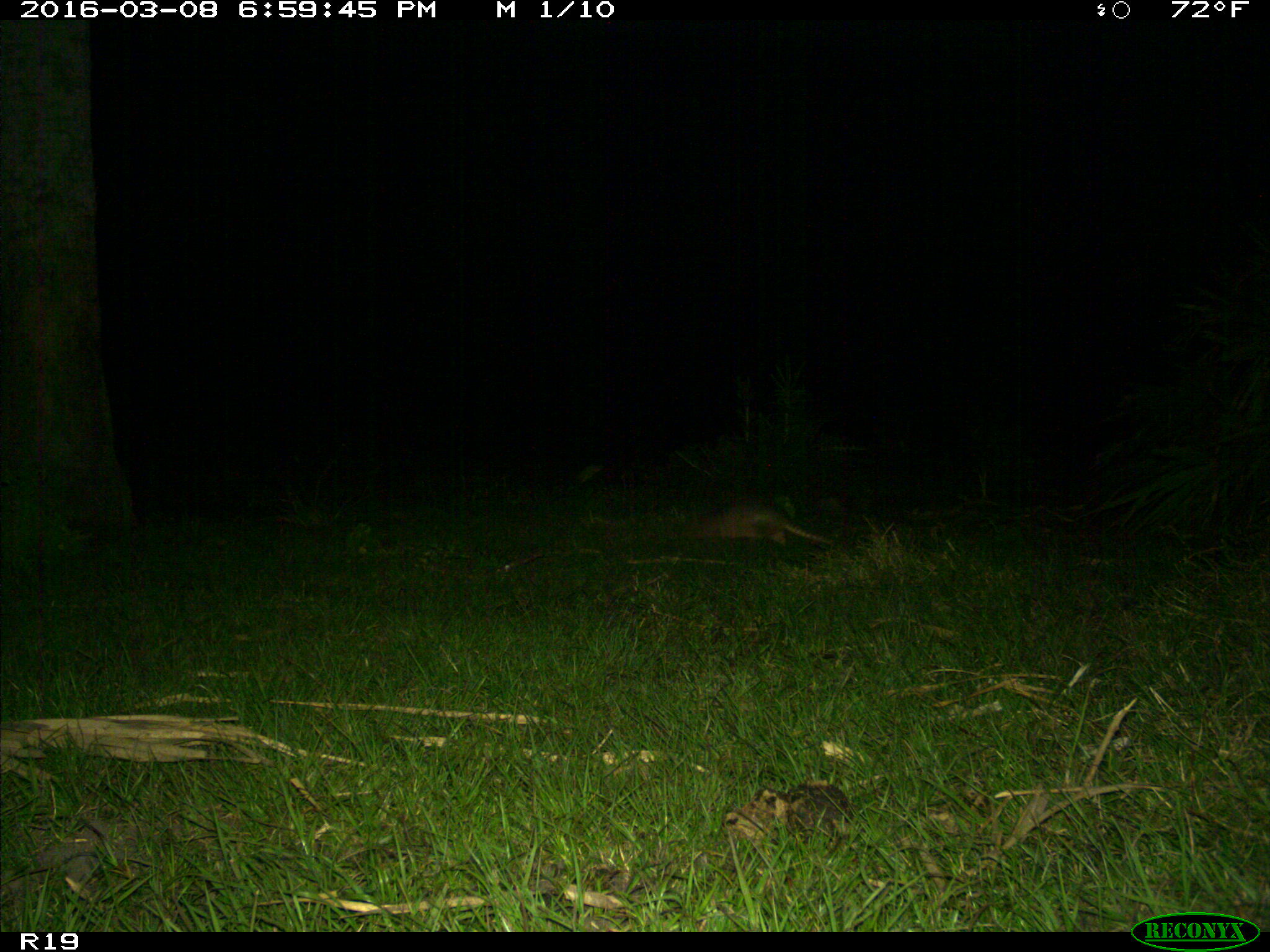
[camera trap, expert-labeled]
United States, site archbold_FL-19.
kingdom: Animalia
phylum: Chordata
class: Mammalia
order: Cingulata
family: Dasypodidae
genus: Dasypus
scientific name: Dasypus novemcinctus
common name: nine-banded armadillo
Dasypus novemcinctus (nine-banded armadillo).